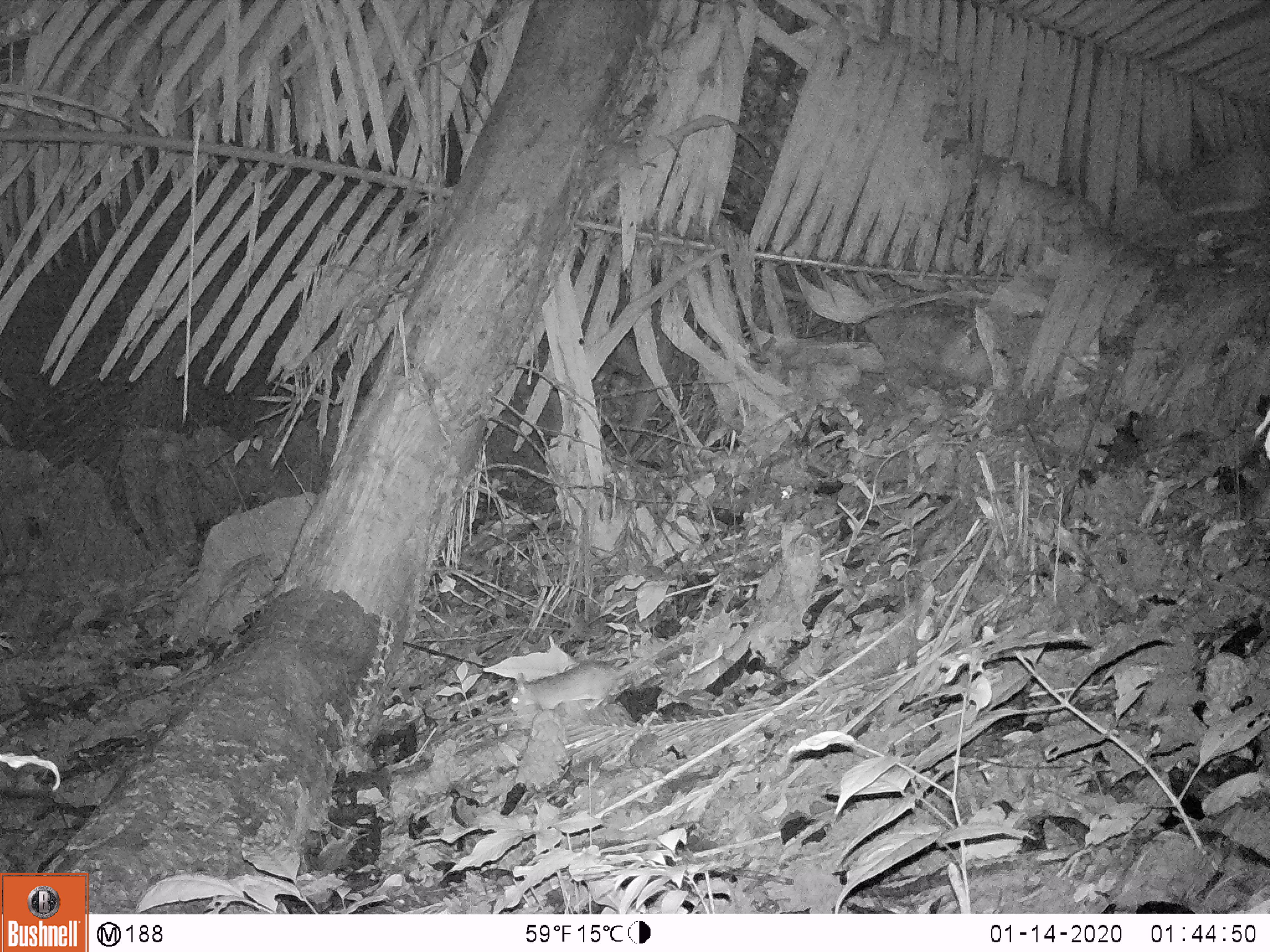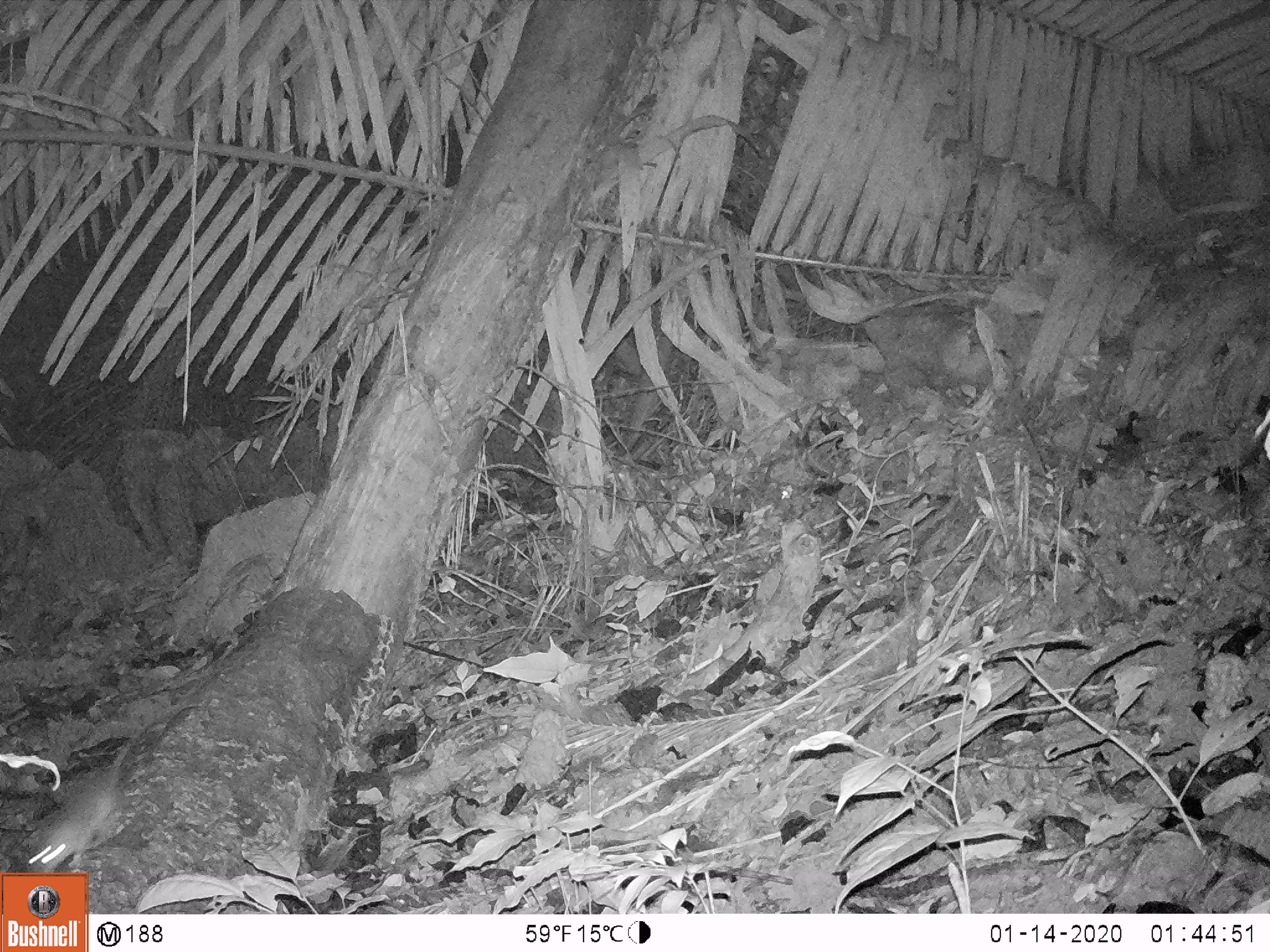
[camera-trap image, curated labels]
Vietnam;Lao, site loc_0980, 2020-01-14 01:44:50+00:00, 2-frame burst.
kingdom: Animalia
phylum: Chordata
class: Mammalia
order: Rodentia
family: Muridae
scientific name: Muridae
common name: old-world mice and rats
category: unidentified murid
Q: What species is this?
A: Unidentified murid (old-world mice and rats) (Muridae).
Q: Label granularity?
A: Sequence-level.